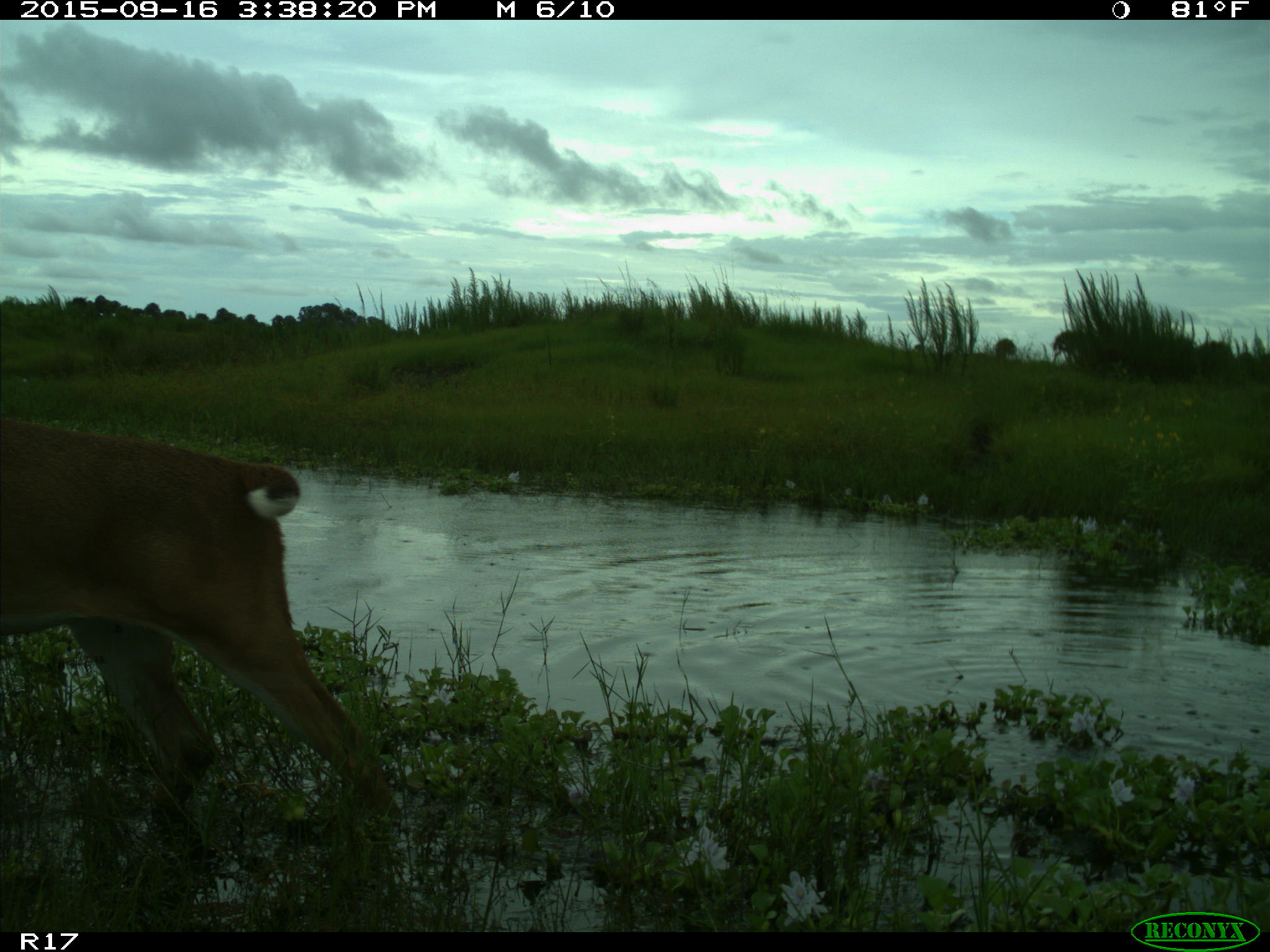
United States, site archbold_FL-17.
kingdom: Animalia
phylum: Chordata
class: Mammalia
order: Artiodactyla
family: Cervidae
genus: Odocoileus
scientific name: Odocoileus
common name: deer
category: unidentified deer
Unidentified deer (deer) (Odocoileus).